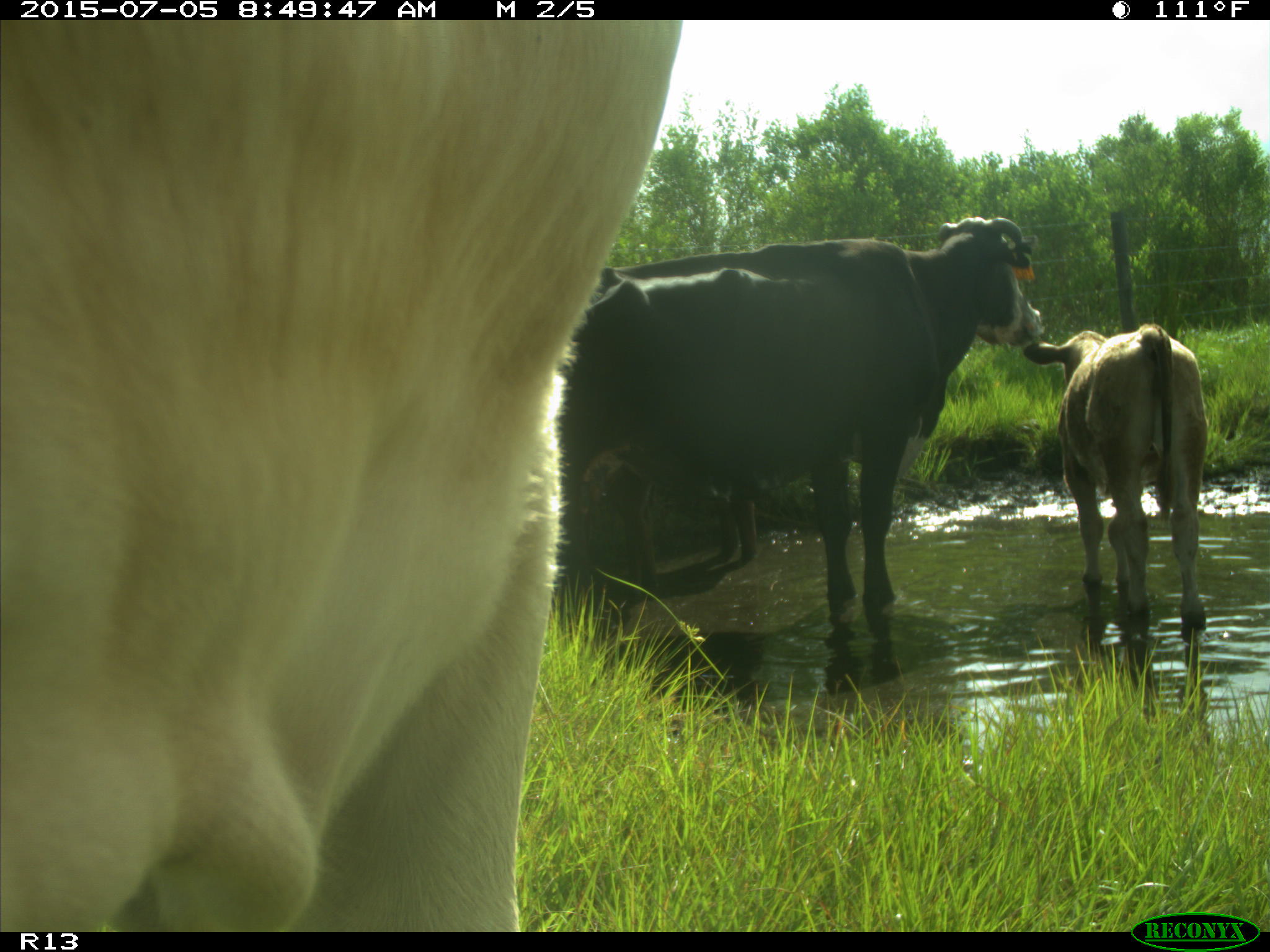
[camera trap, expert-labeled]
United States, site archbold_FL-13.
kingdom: Animalia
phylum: Chordata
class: Mammalia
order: Artiodactyla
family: Bovidae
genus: Bos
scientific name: Bos taurus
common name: domestic cow